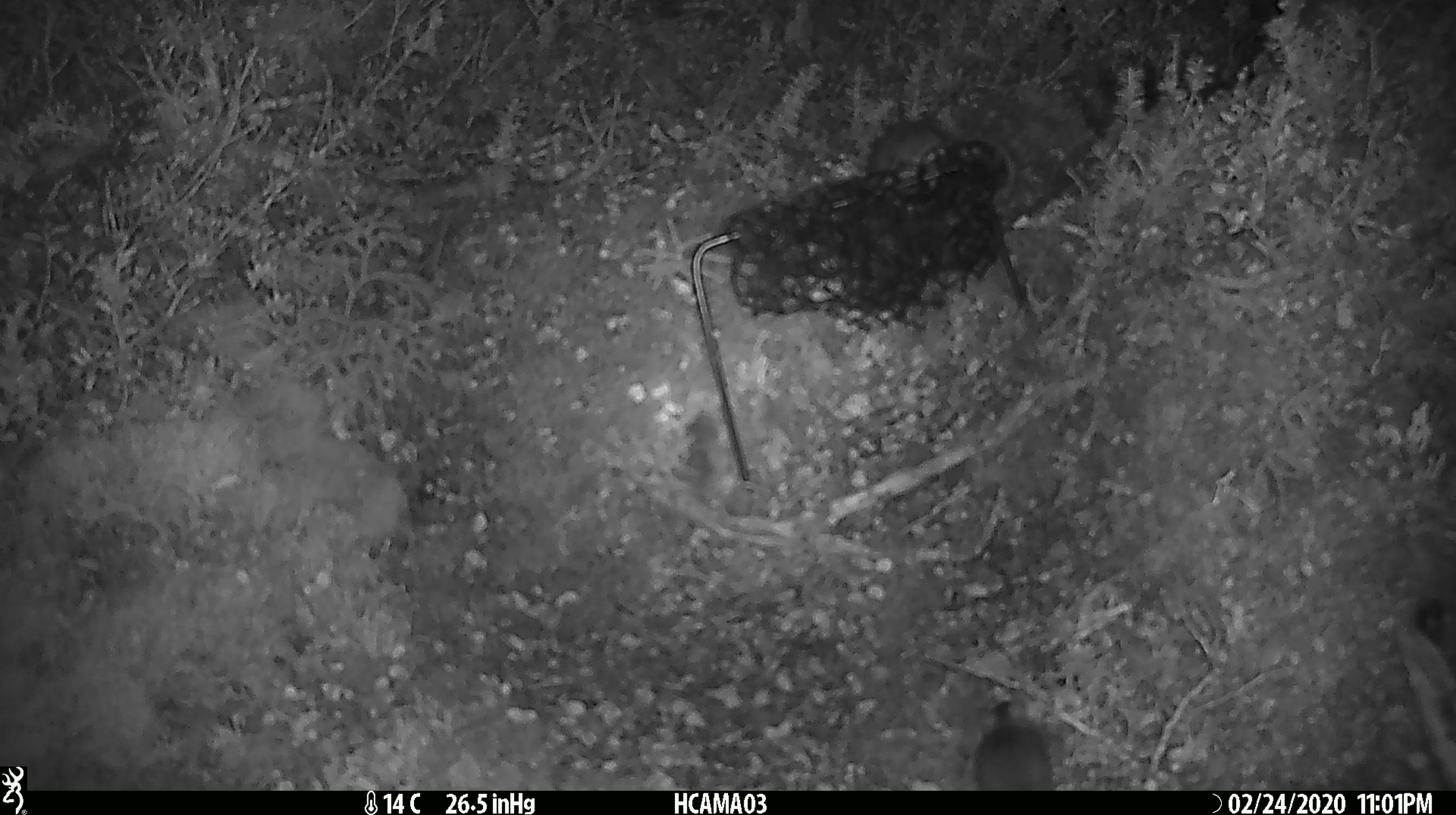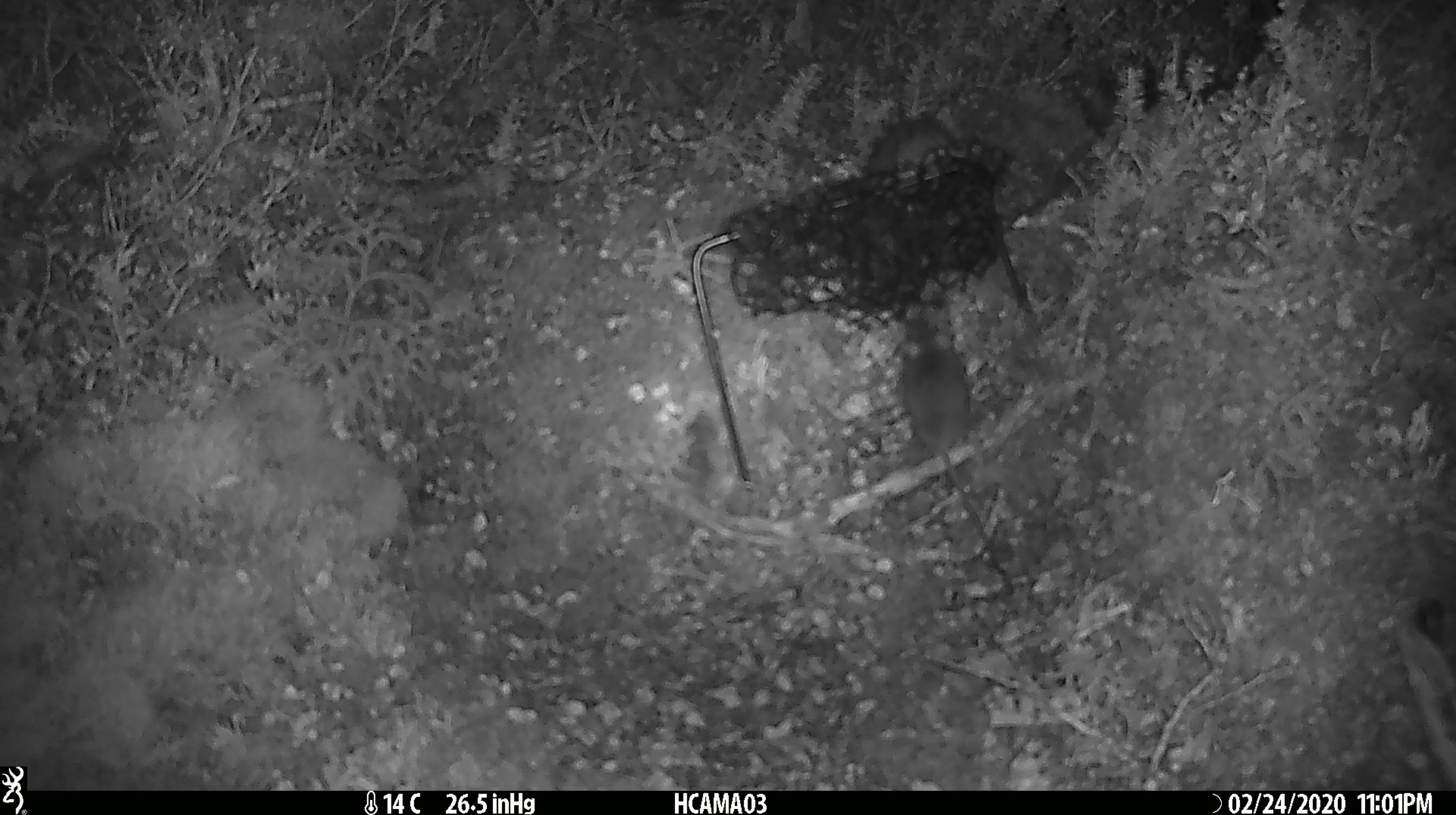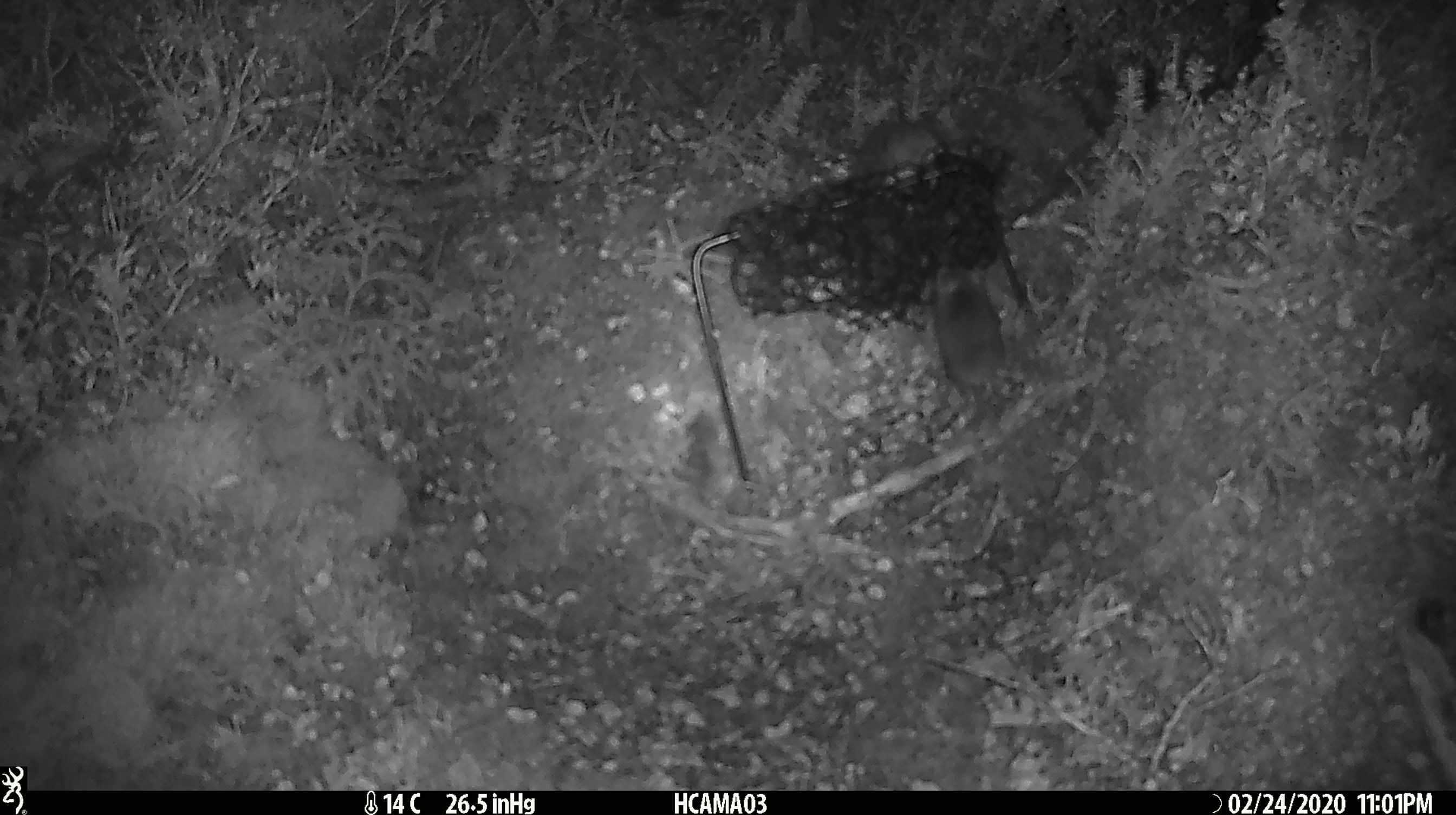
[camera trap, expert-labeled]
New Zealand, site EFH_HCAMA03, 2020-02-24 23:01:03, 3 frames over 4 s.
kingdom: Animalia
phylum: Chordata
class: Mammalia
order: Rodentia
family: Muridae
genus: Mus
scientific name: Mus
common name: mouse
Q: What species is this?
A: Mouse (Mus).